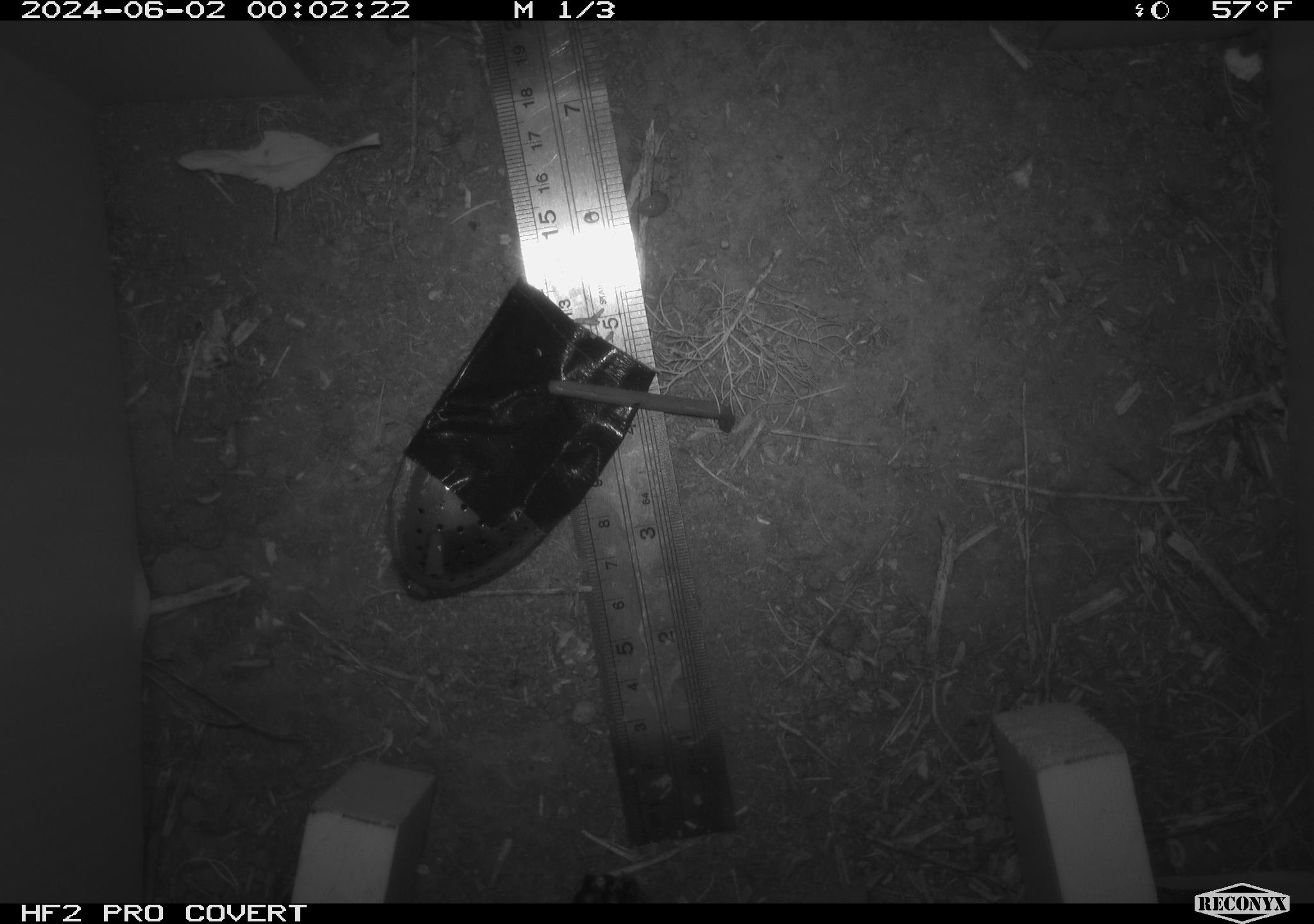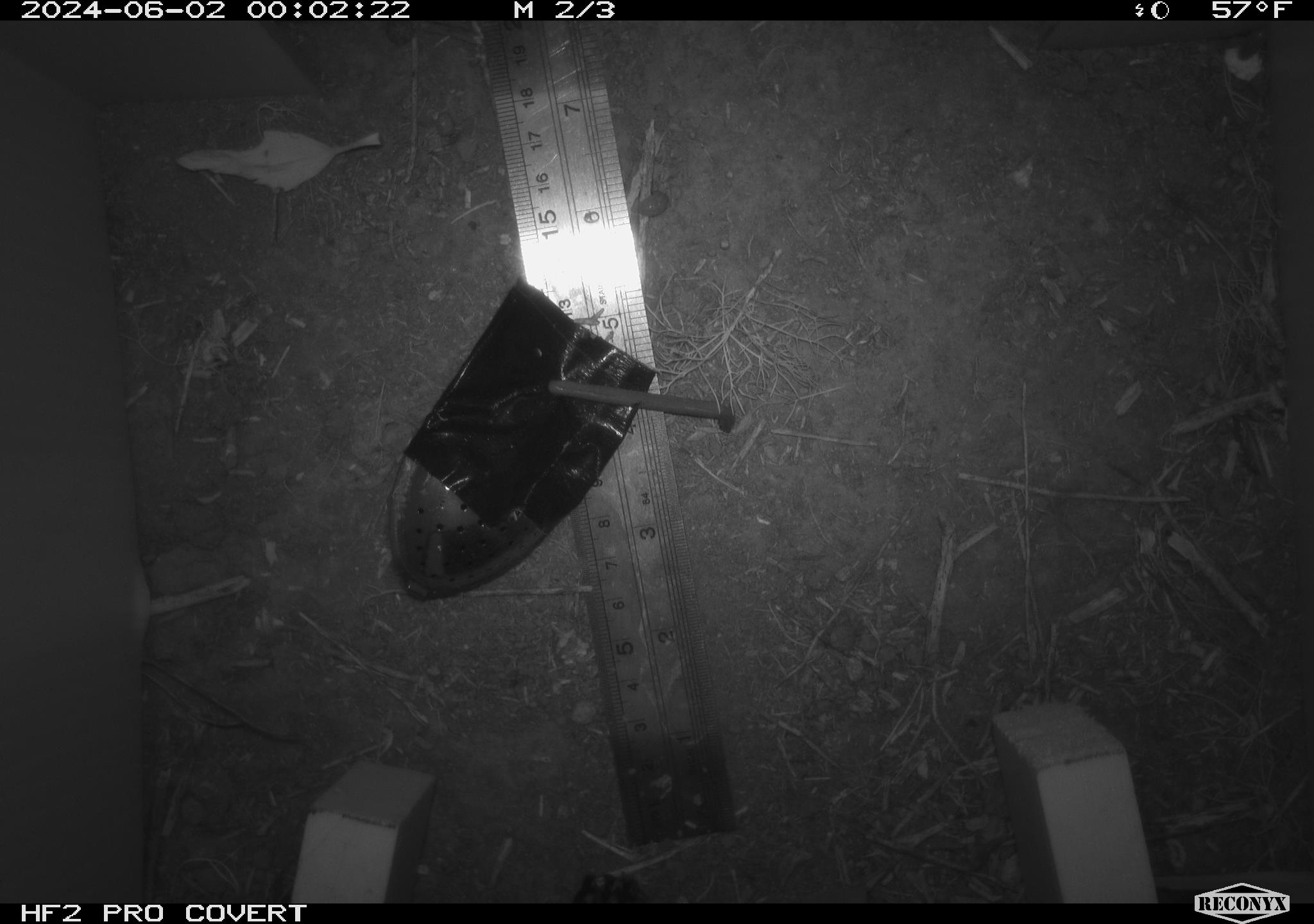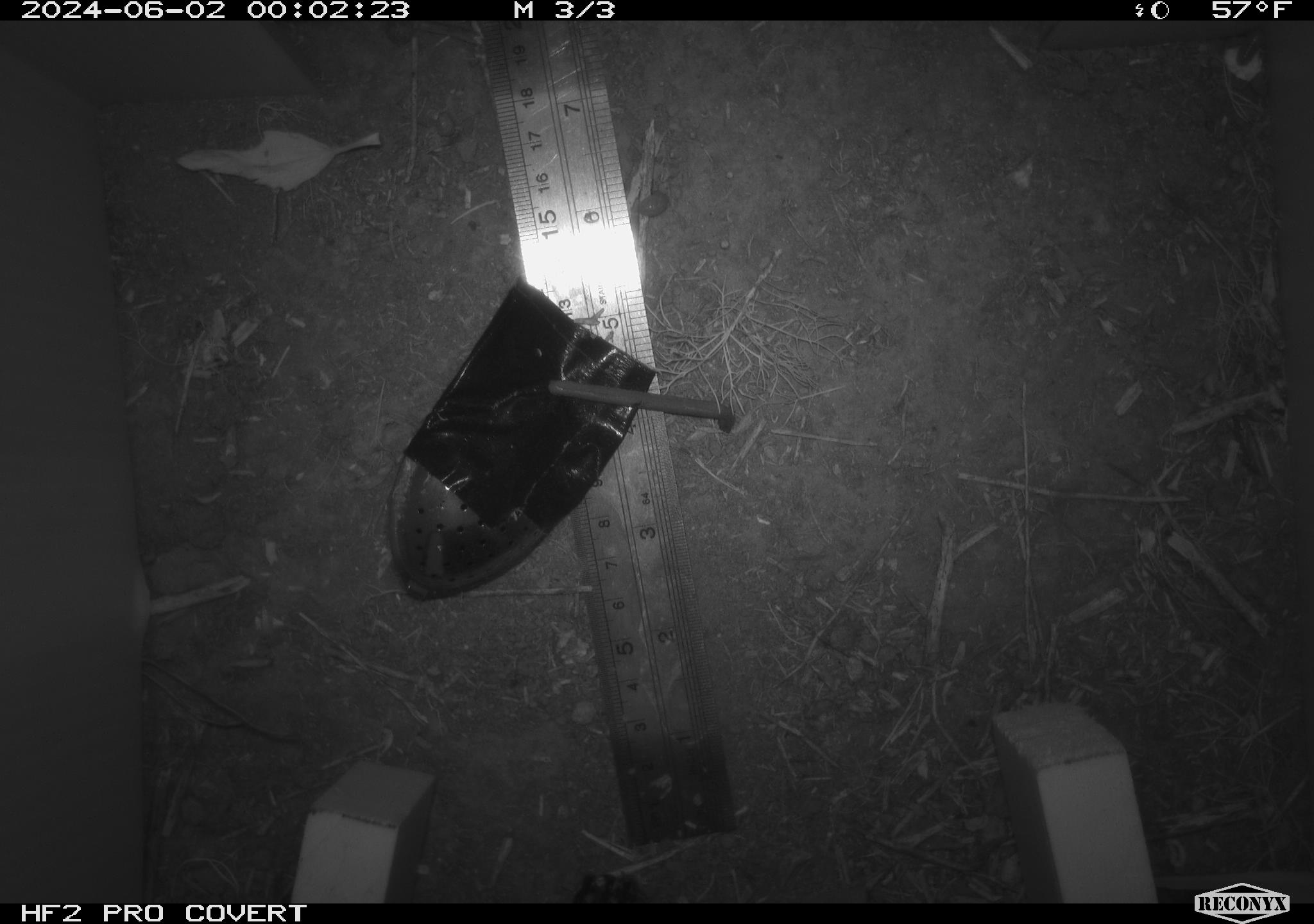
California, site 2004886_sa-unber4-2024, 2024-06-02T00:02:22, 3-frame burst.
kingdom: Animalia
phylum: Arthropoda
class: Malacostraca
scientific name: Malacostraca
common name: amphipods, crabs, isopods, krill, lobsters and shrimps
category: malacostracan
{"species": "malacostracan (amphipods, crabs, isopods, krill, lobsters and shrimps) (Malacostraca)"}